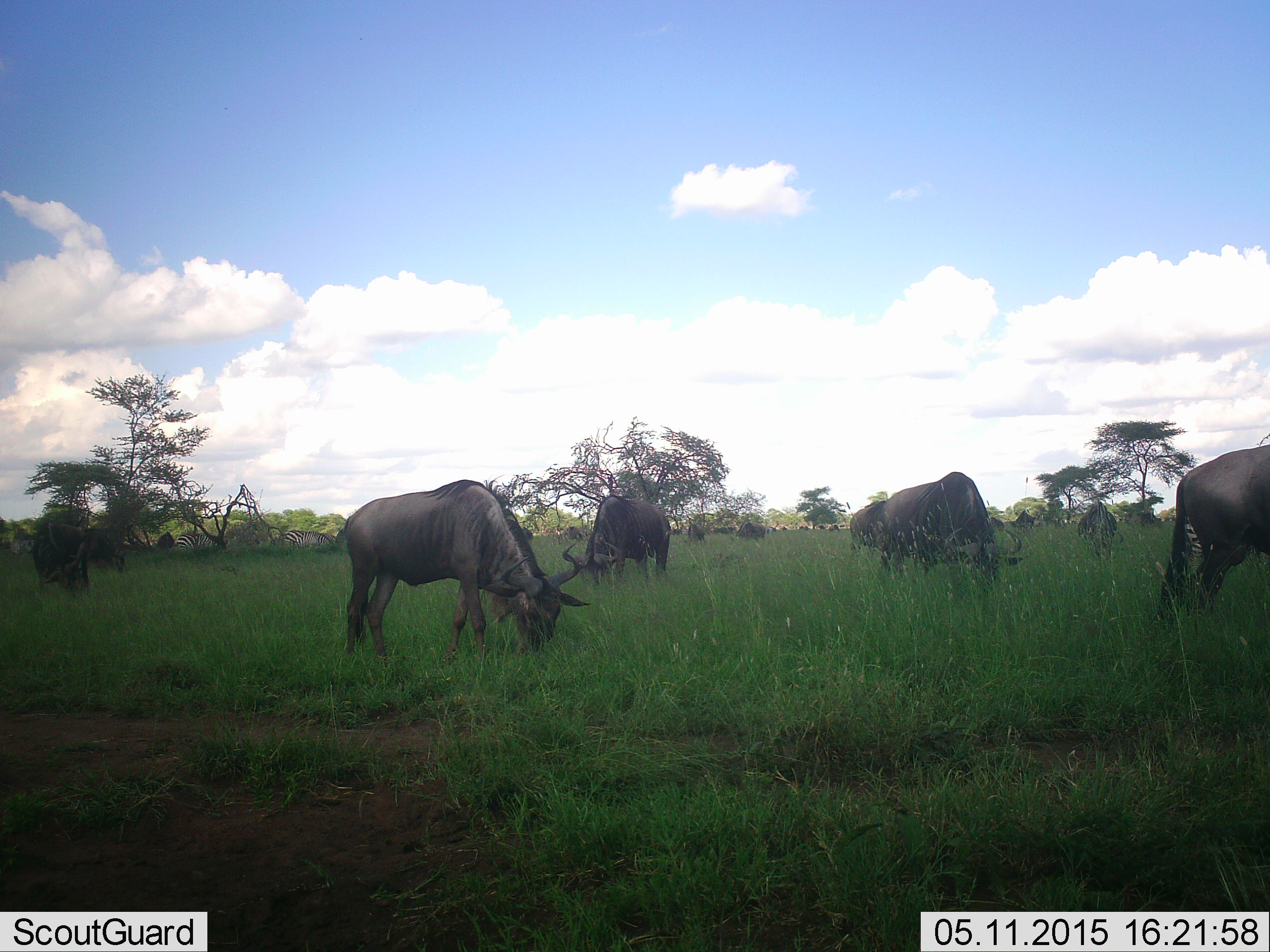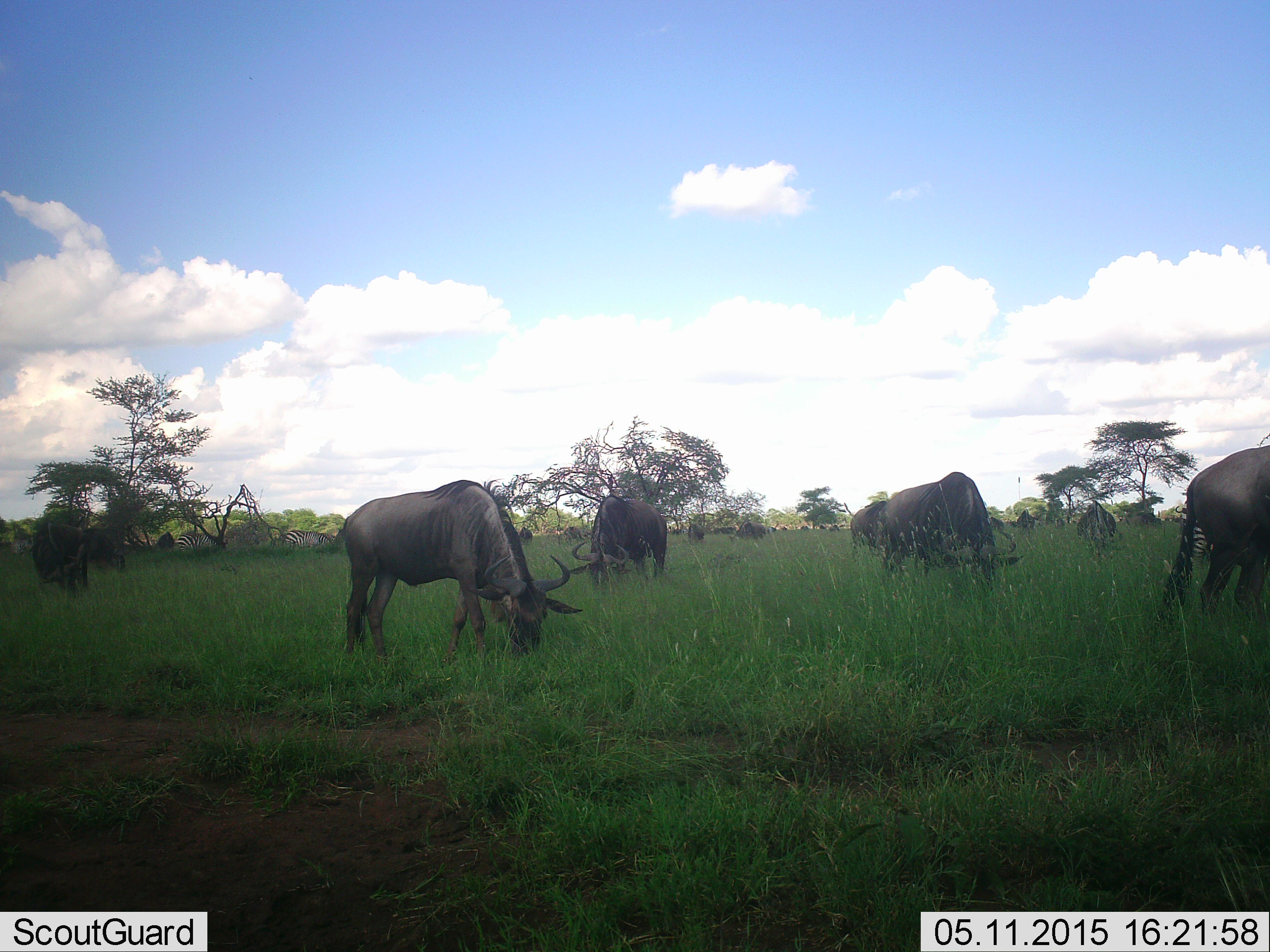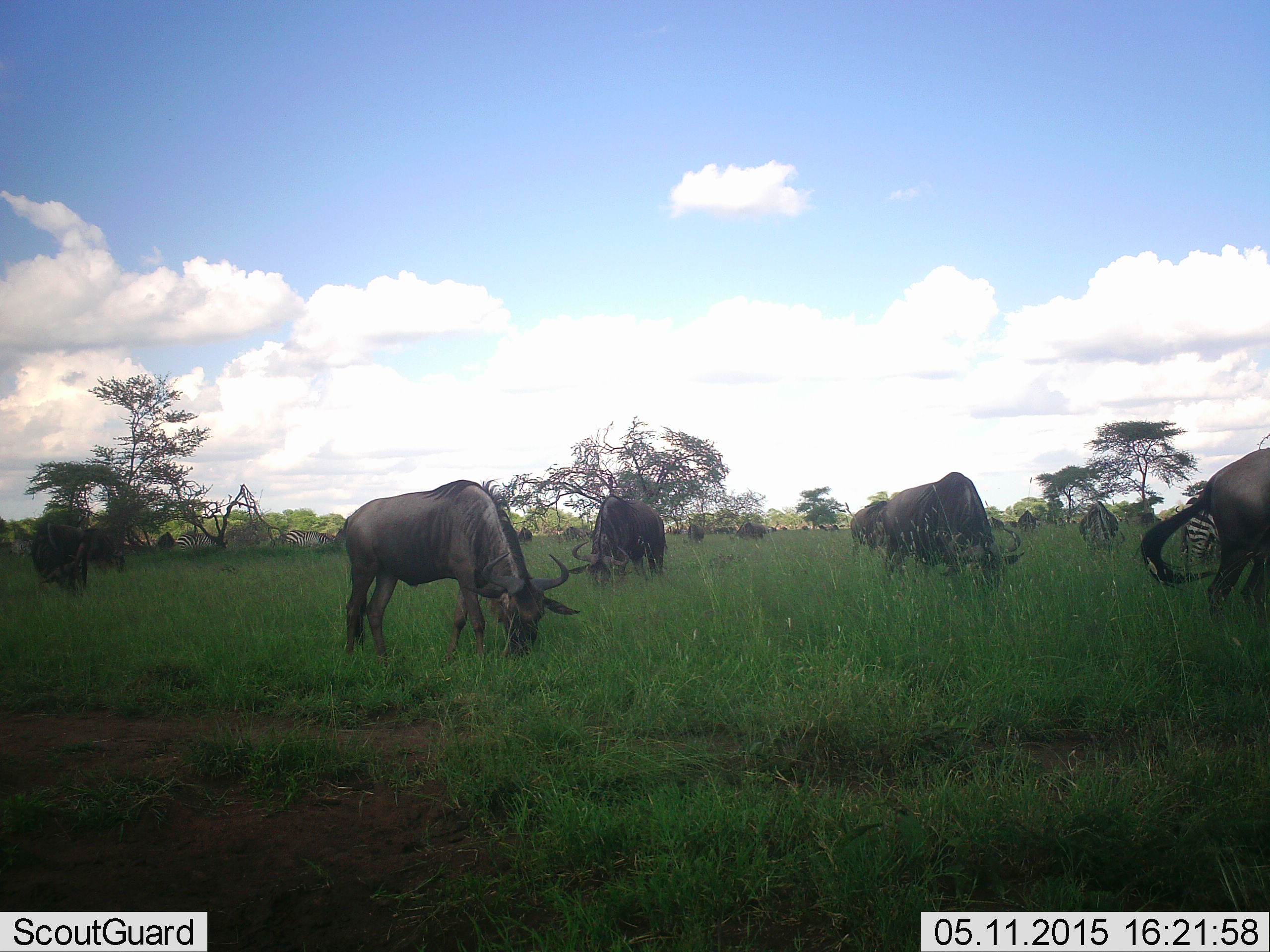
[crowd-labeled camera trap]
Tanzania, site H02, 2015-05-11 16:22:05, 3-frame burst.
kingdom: Animalia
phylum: Chordata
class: Mammalia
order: Artiodactyla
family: Bovidae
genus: Connochaetes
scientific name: Connochaetes taurinus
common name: blue wildebeest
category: wildebeest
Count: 11-50.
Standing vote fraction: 27%.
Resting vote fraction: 0%.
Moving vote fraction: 18%.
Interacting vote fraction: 0%.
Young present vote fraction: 0%.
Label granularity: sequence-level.